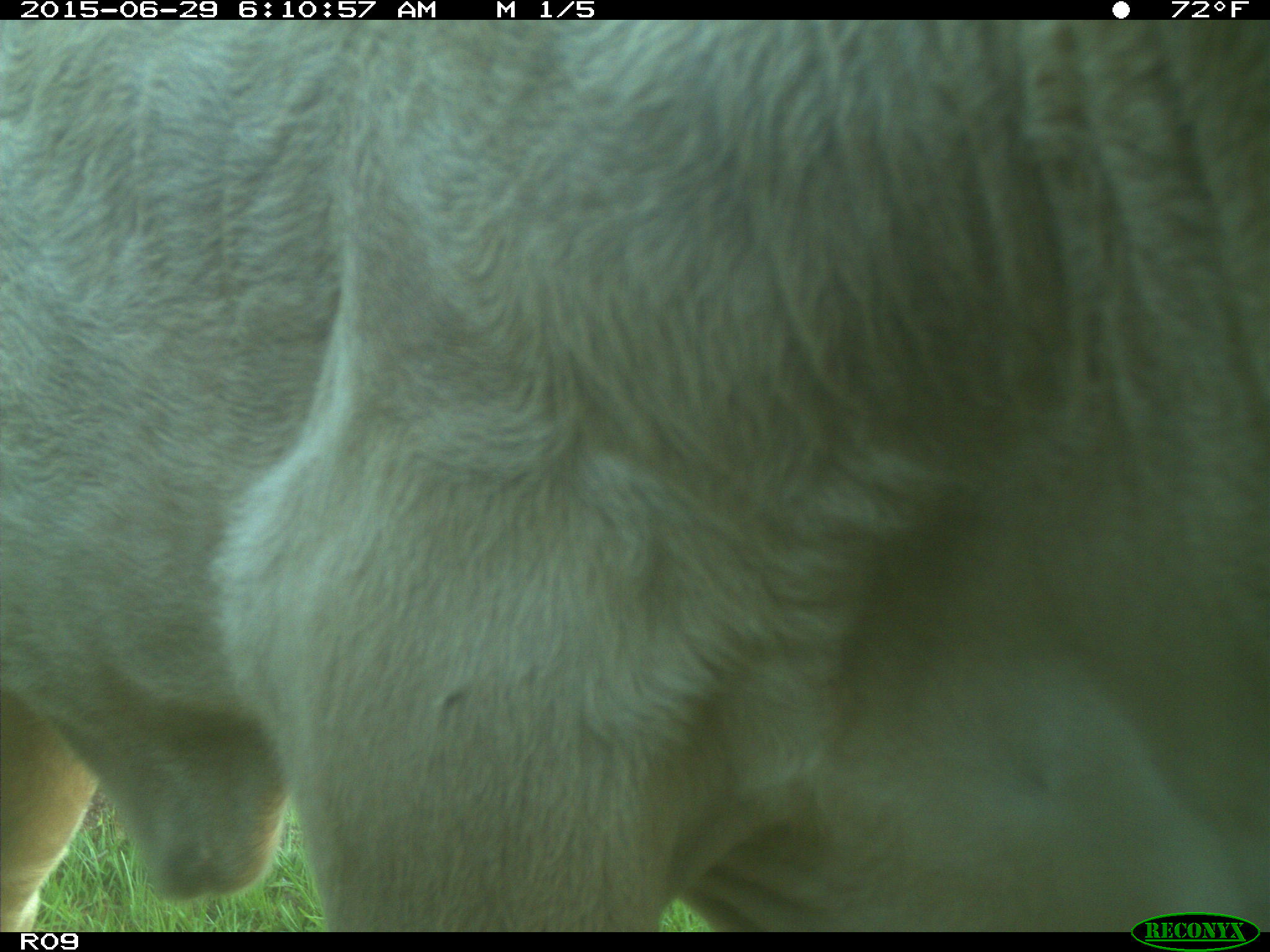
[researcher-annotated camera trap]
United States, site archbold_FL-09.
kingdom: Animalia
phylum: Chordata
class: Mammalia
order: Artiodactyla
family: Bovidae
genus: Bos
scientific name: Bos taurus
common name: domestic cow